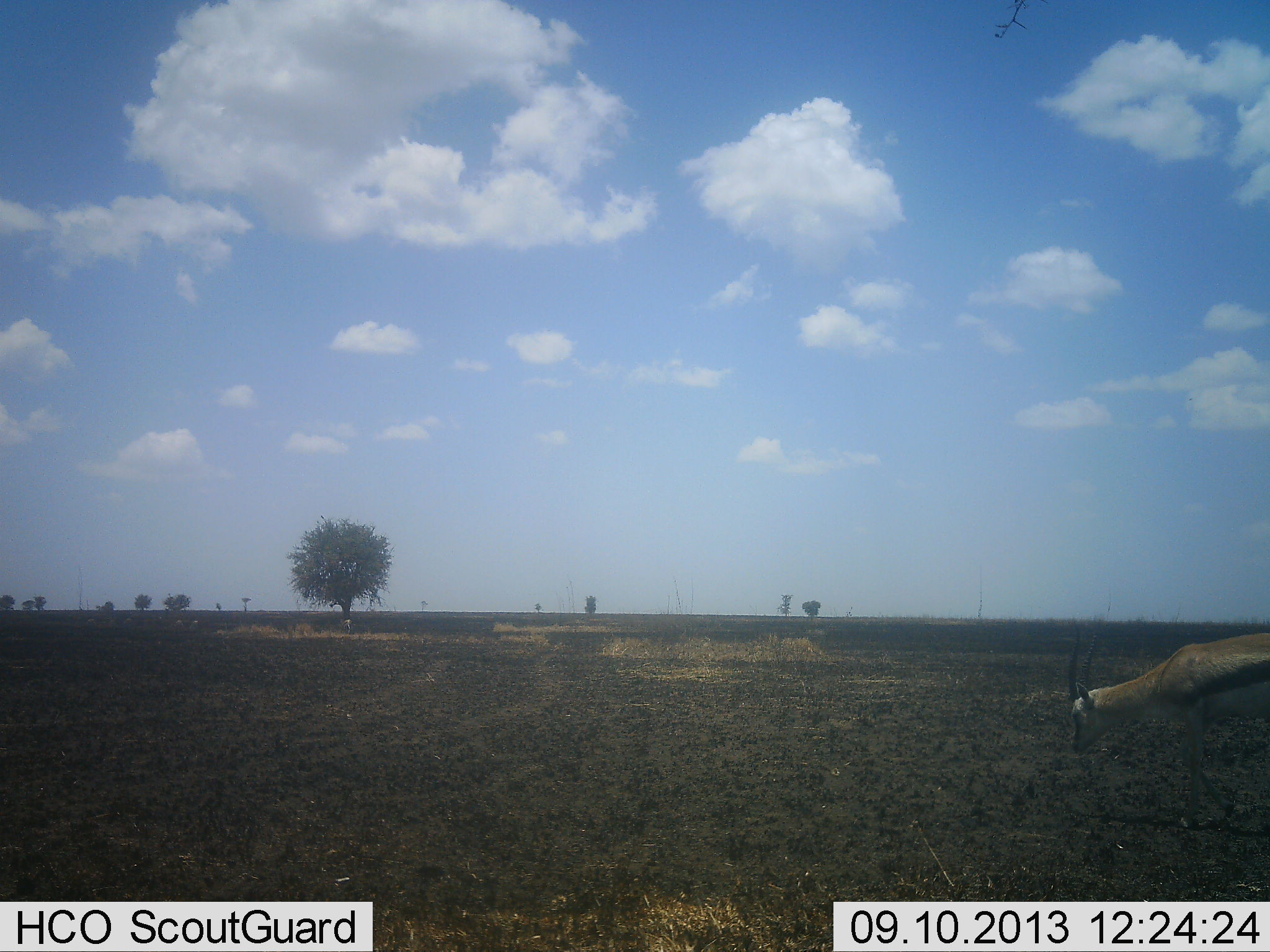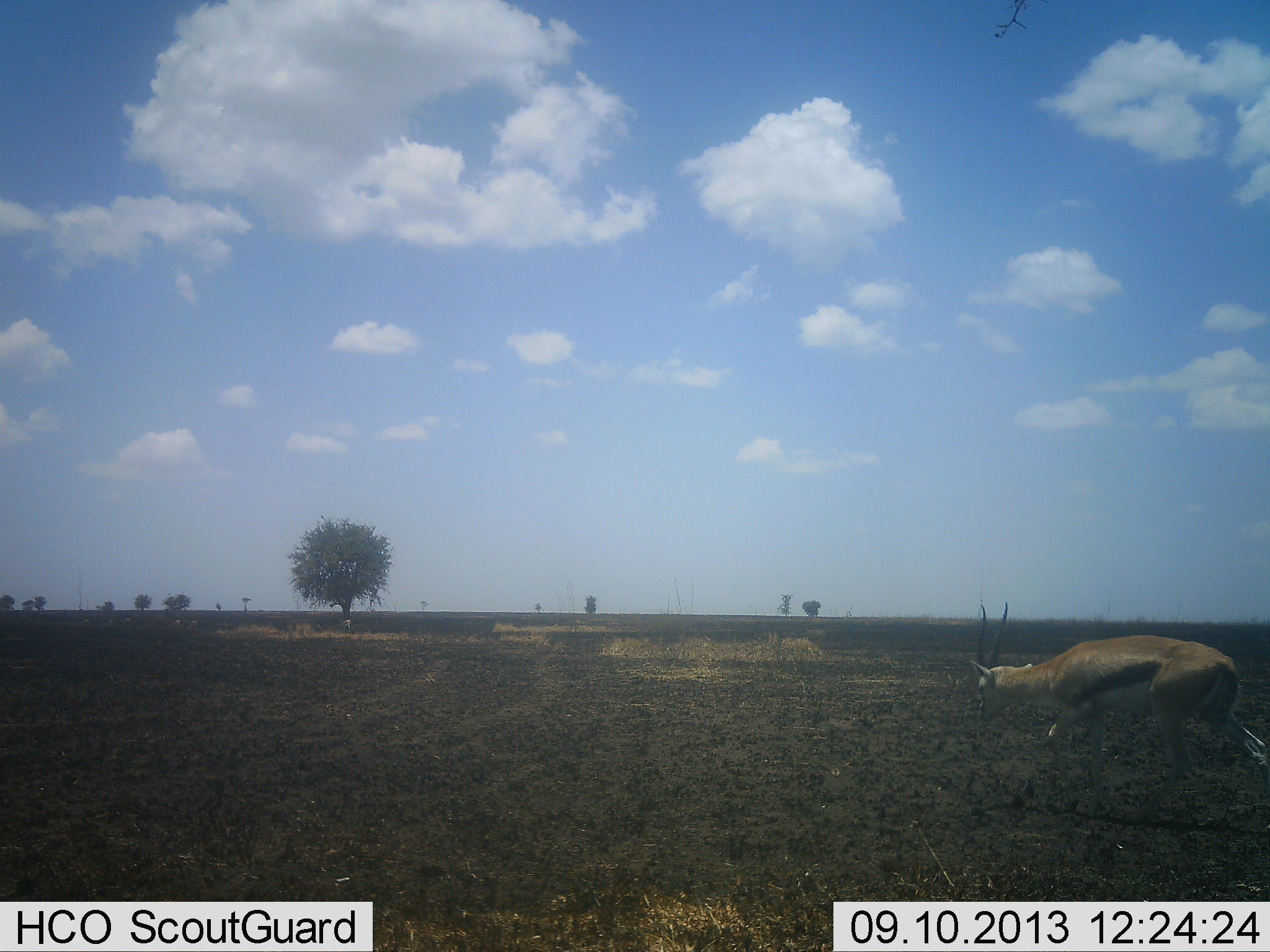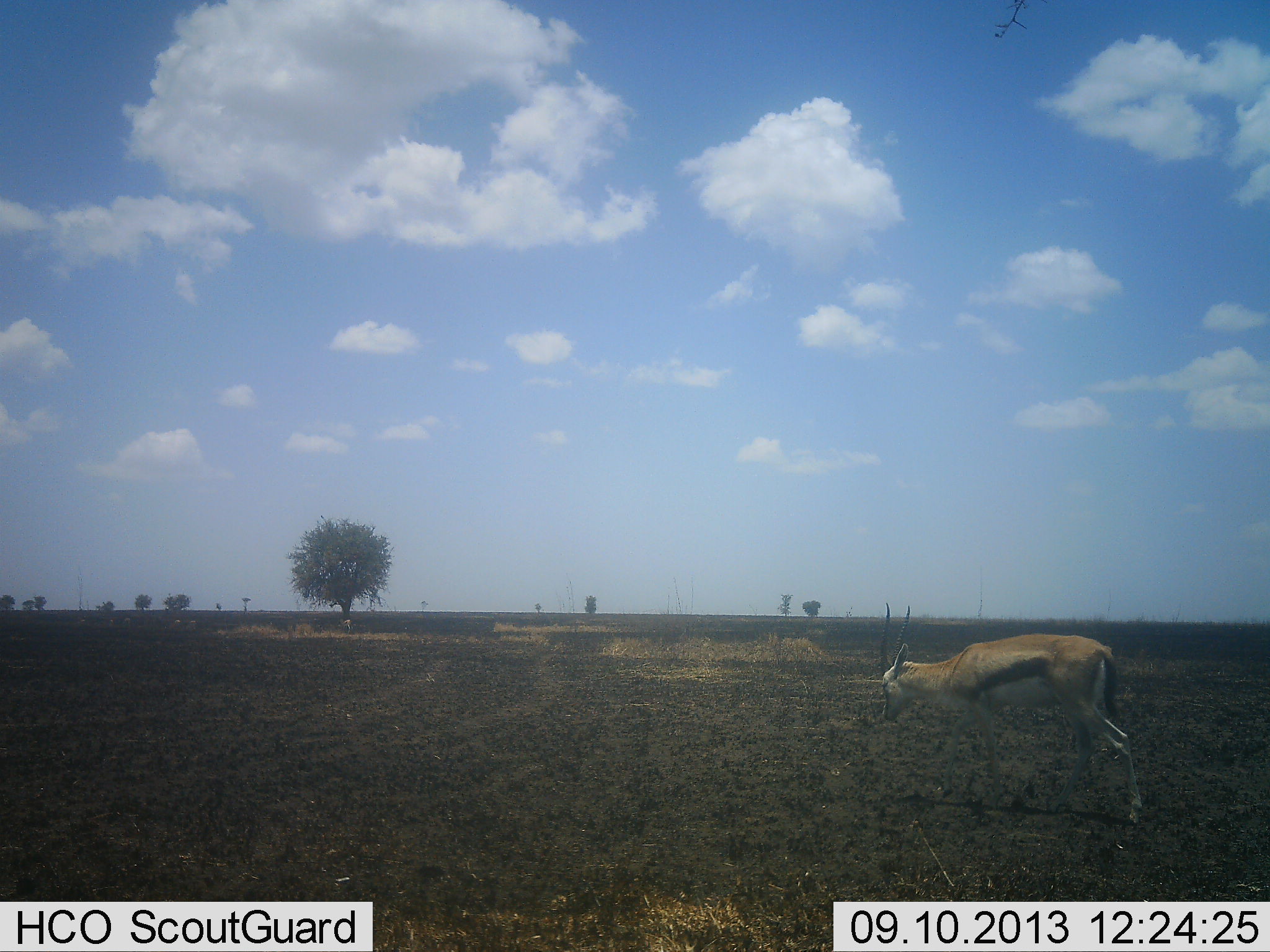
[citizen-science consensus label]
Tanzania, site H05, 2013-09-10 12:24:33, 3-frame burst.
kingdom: Animalia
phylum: Chordata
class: Mammalia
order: Artiodactyla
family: Bovidae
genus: Eudorcas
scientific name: Eudorcas thomsonii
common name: thomson's gazelle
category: gazellethomsons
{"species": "gazellethomsons (thomson's gazelle) (Eudorcas thomsonii)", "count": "1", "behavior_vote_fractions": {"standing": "9%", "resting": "5%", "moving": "100%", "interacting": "0%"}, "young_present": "0%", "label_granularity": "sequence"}